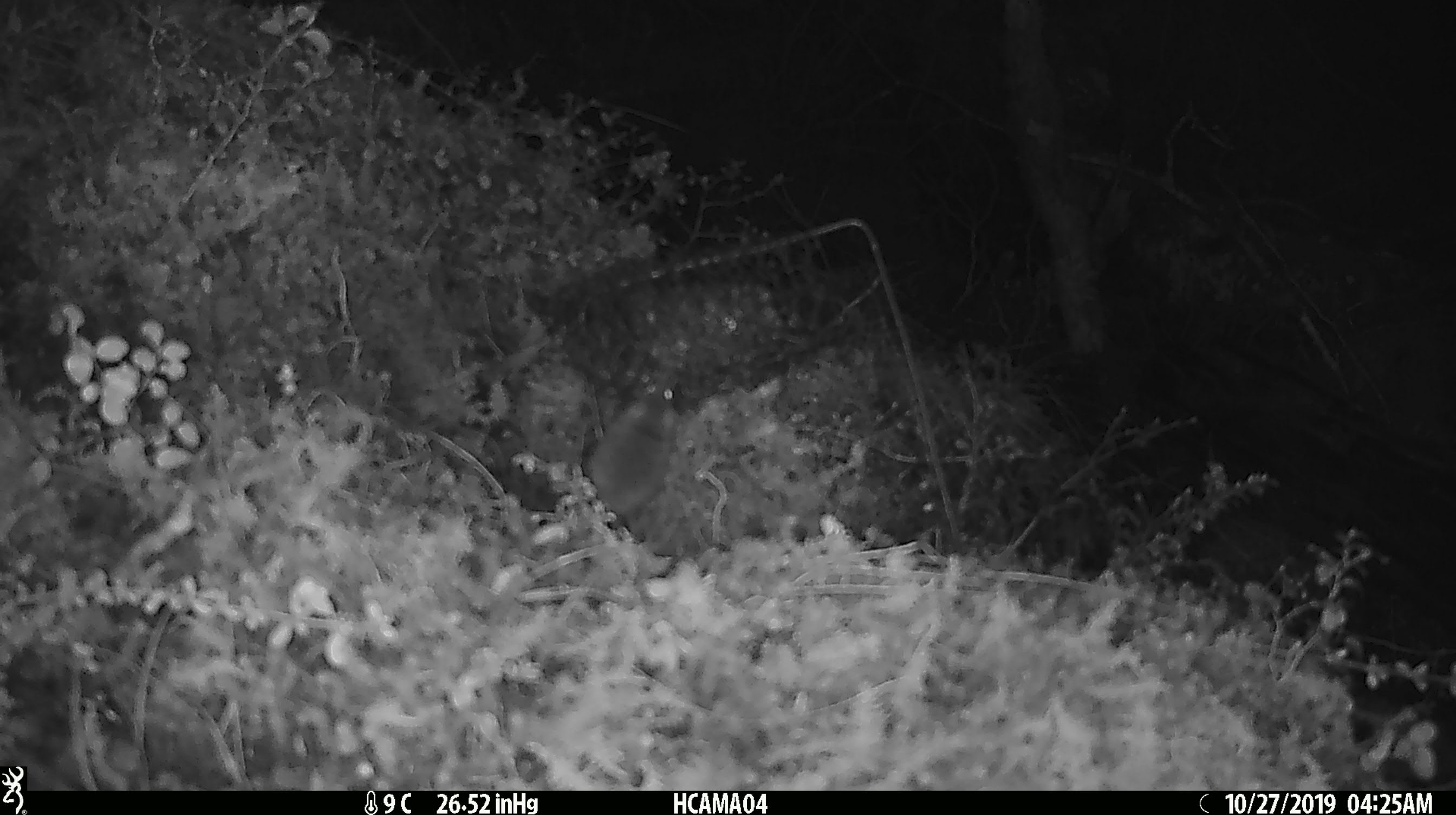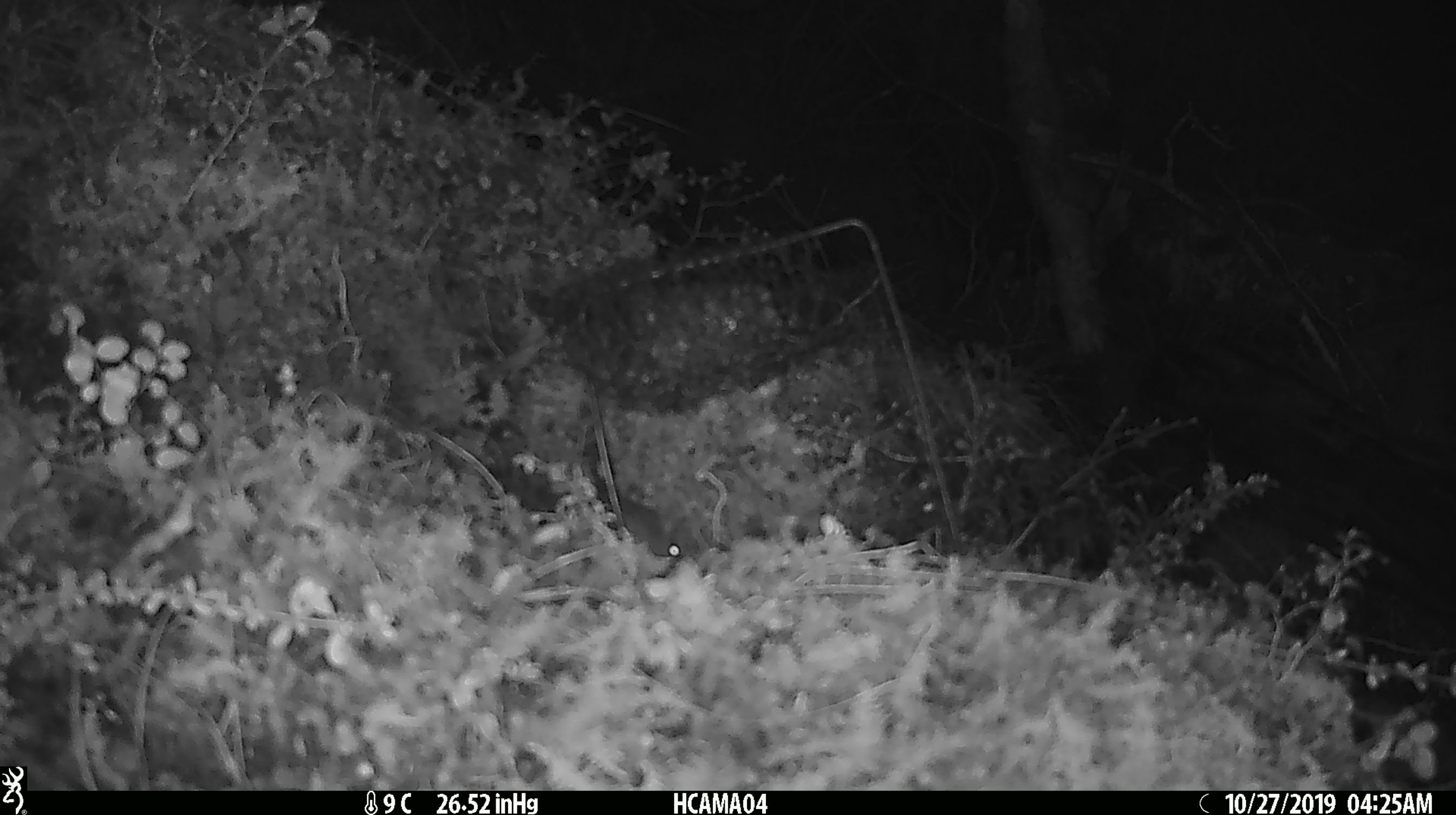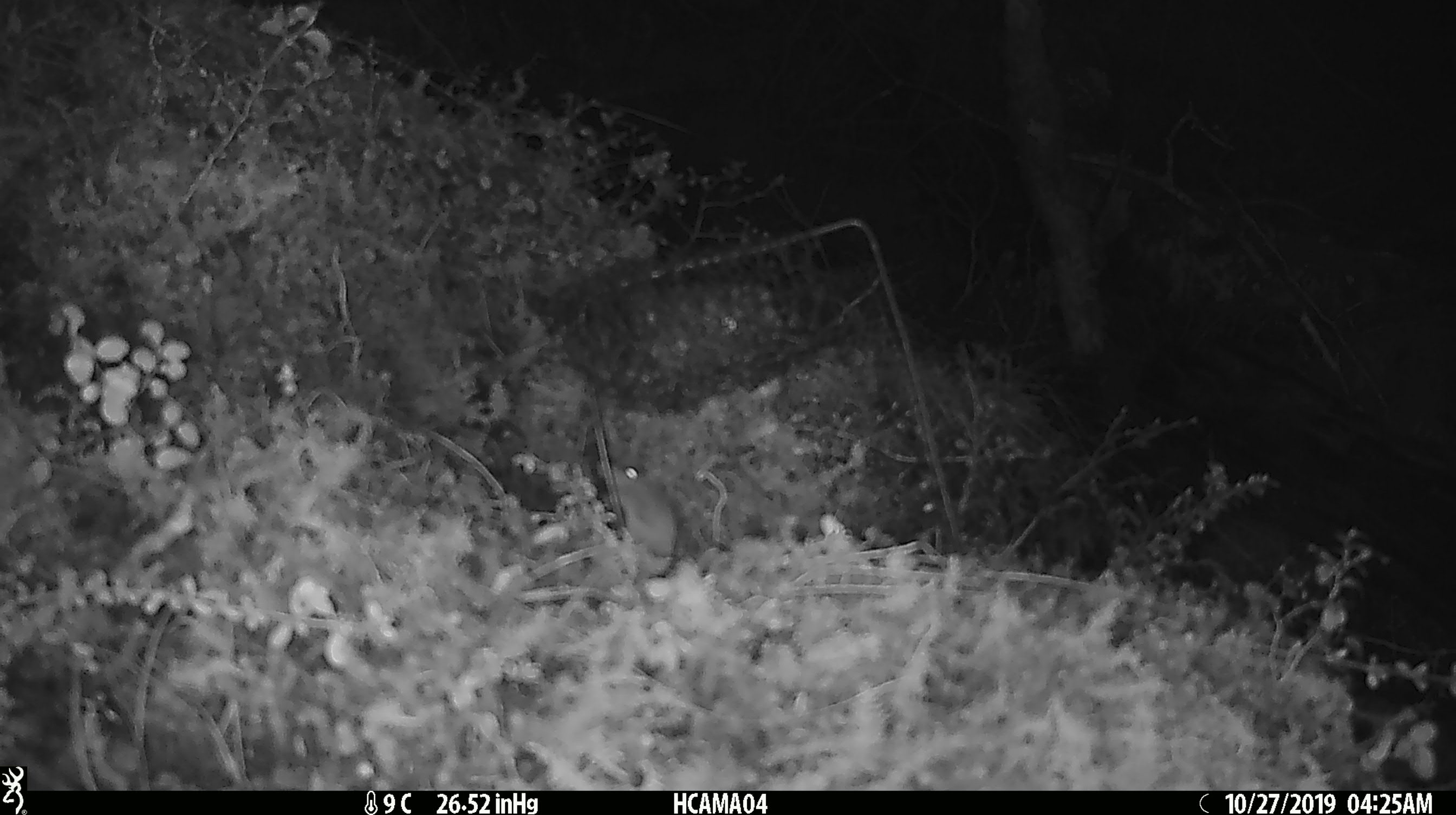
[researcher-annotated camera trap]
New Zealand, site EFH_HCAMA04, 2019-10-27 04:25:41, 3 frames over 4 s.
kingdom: Animalia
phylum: Chordata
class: Mammalia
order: Rodentia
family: Muridae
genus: Mus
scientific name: Mus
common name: mouse